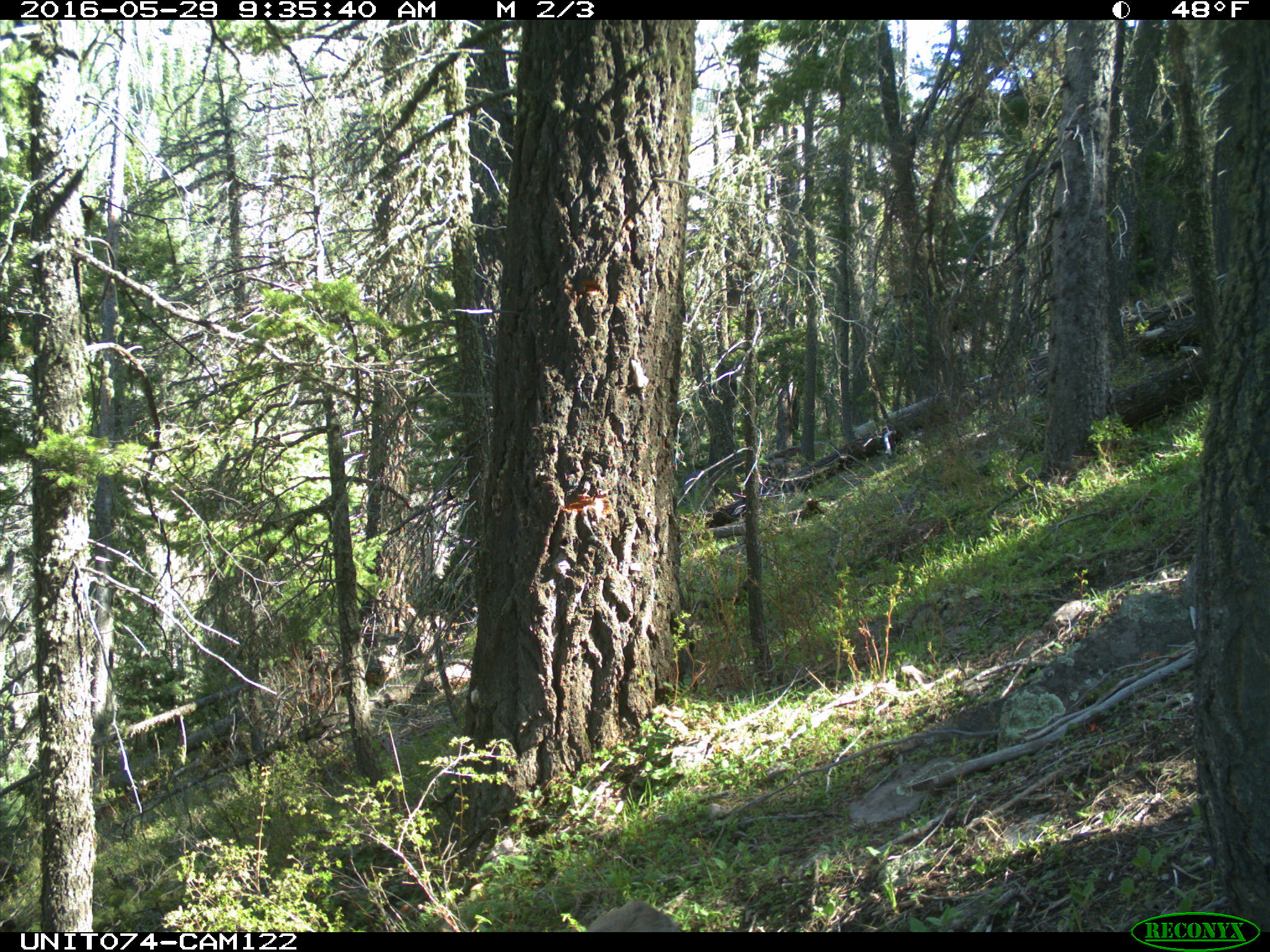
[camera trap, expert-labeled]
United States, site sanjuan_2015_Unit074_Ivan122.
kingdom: Animalia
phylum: Chordata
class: Mammalia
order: Artiodactyla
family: Cervidae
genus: Odocoileus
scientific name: Odocoileus hemionus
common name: mule deer